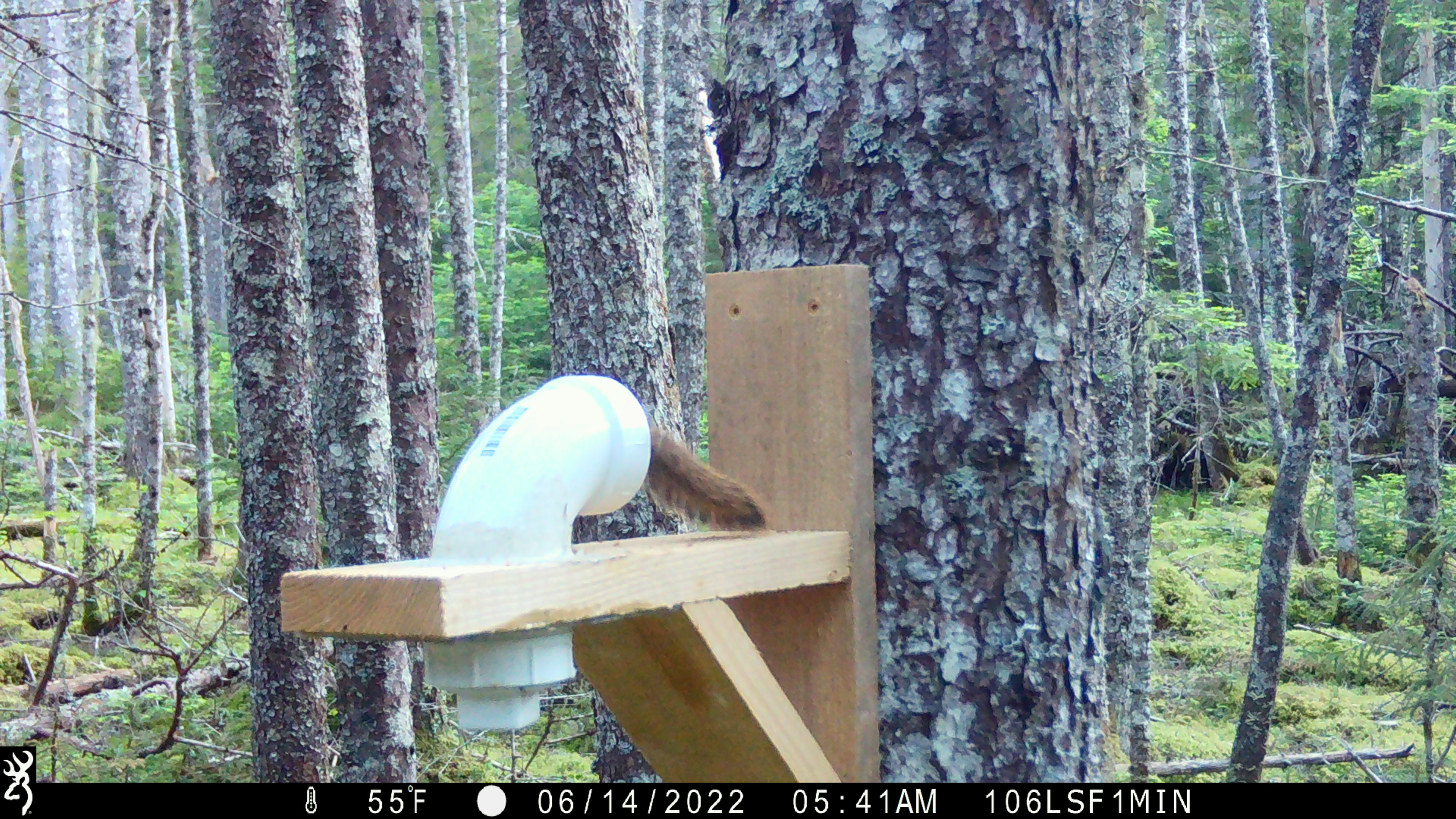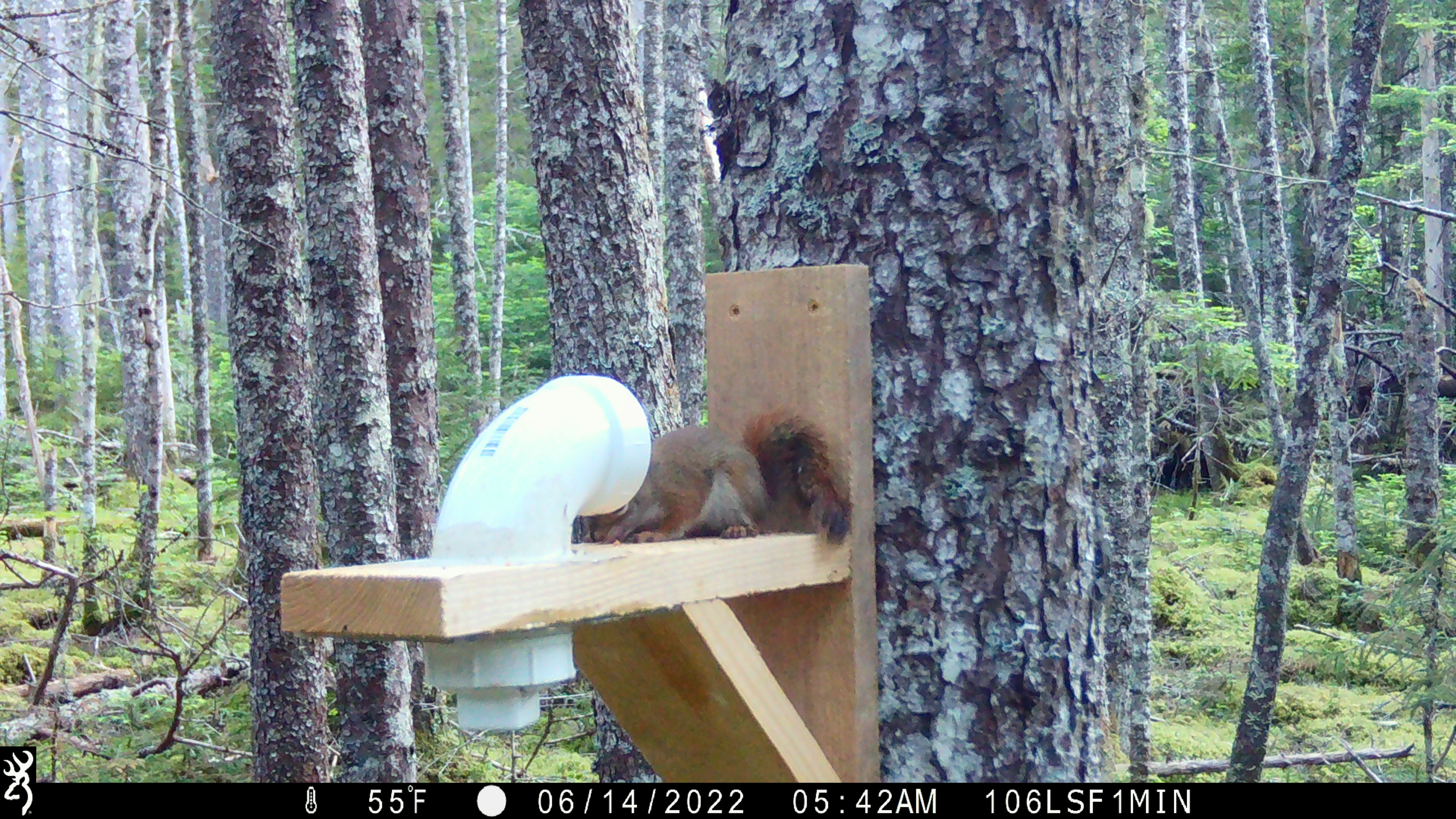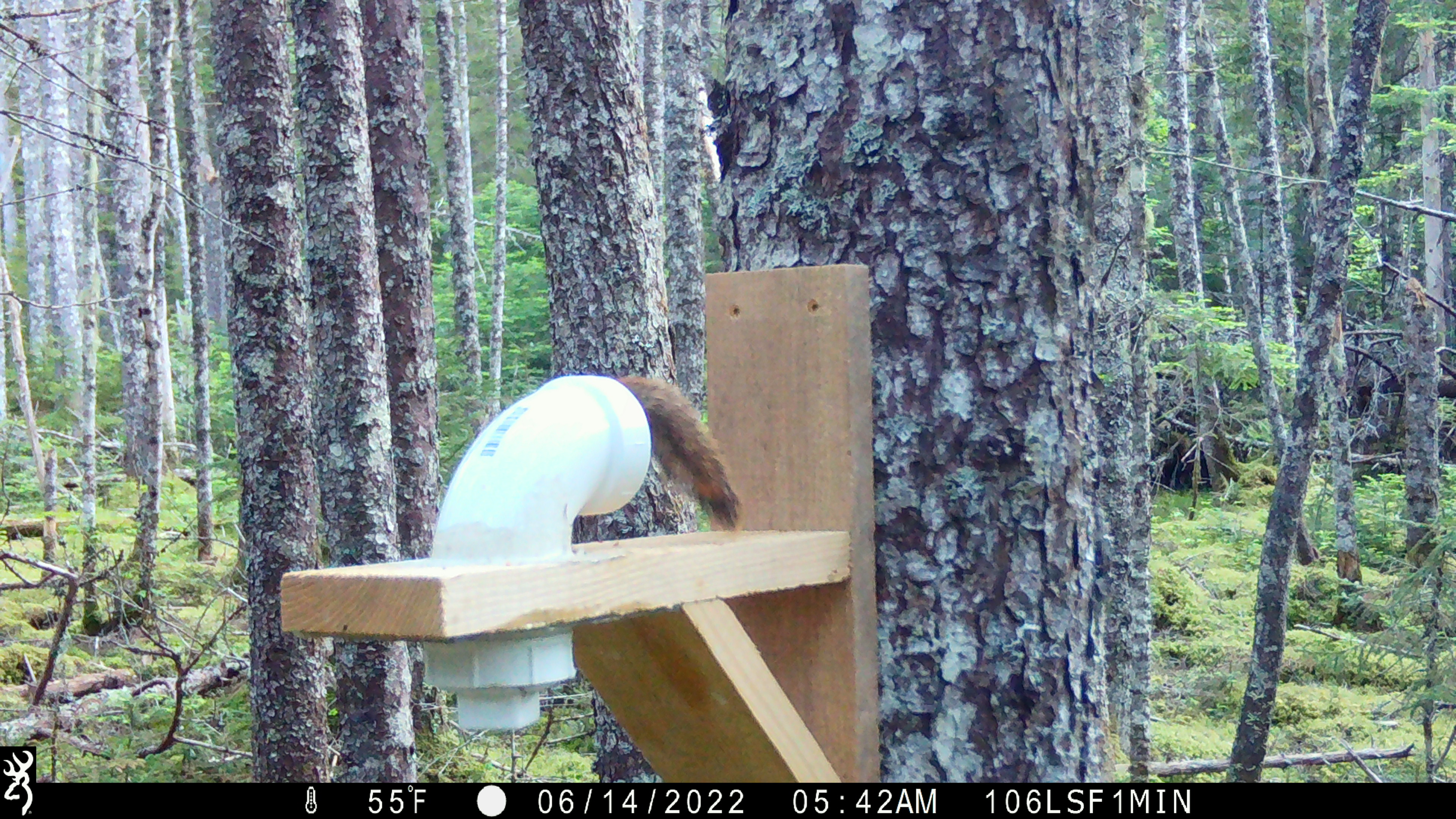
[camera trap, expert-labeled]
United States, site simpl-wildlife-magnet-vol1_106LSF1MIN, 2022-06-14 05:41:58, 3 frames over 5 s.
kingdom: Animalia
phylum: Chordata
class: Mammalia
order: Rodentia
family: Sciuridae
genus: Tamiasciurus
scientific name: Tamiasciurus hudsonicus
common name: red squirrel